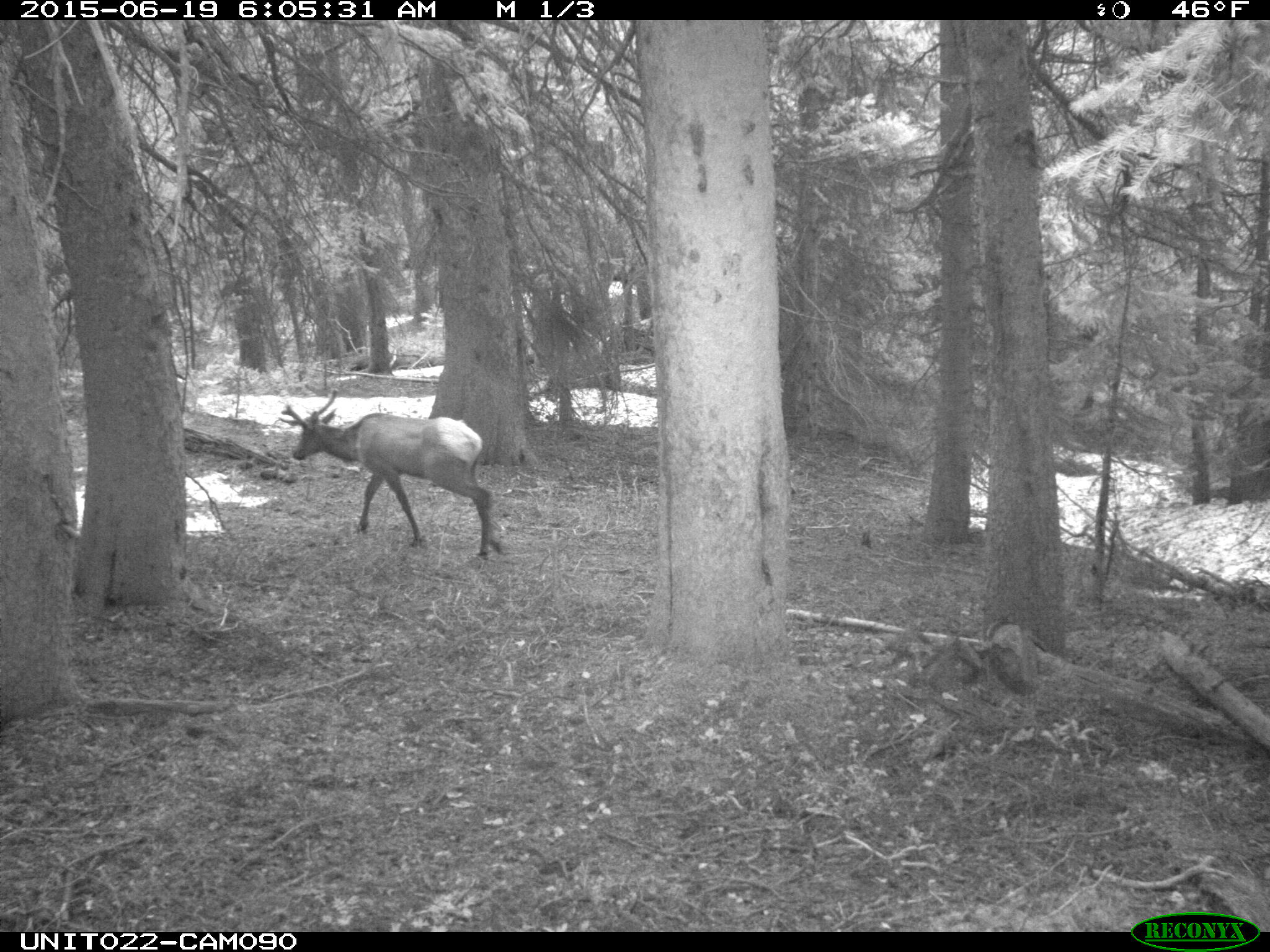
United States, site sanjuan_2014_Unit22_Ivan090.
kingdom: Animalia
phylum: Chordata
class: Mammalia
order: Artiodactyla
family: Cervidae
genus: Cervus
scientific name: Cervus elaphus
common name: red deer